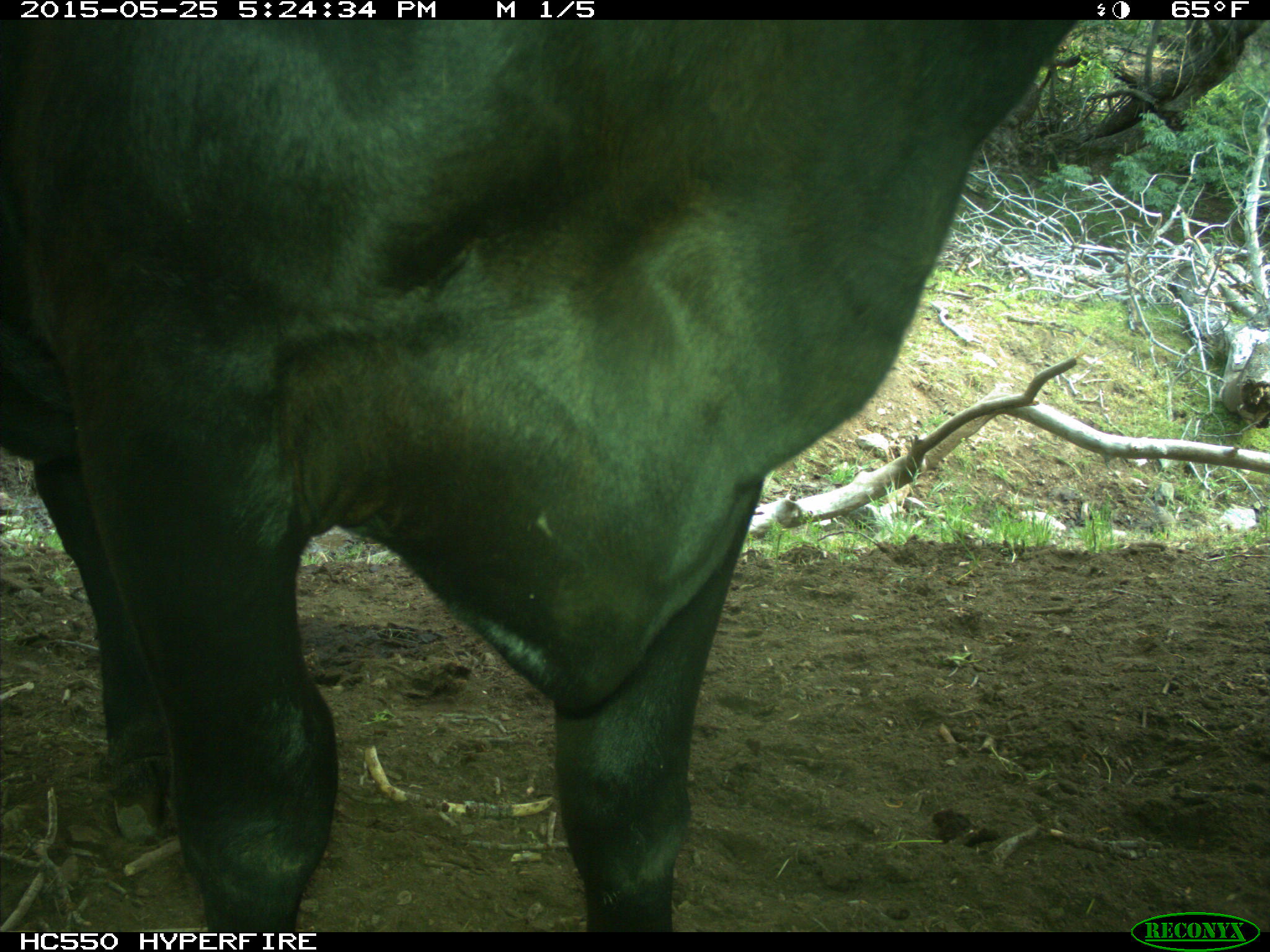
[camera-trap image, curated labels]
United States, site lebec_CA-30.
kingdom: Animalia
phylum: Chordata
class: Mammalia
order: Artiodactyla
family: Bovidae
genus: Bos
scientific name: Bos taurus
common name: domestic cow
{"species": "Bos taurus (domestic cow)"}